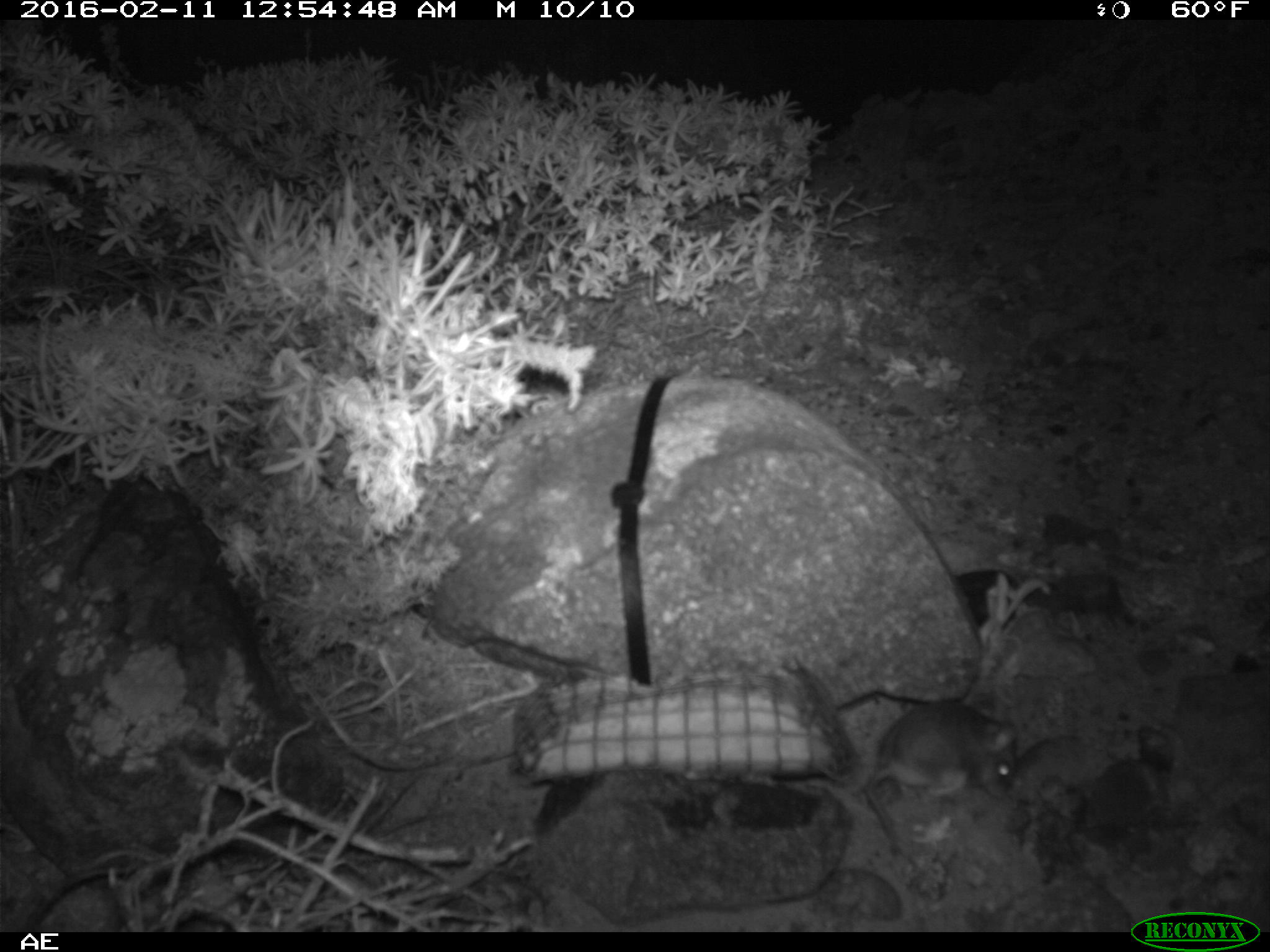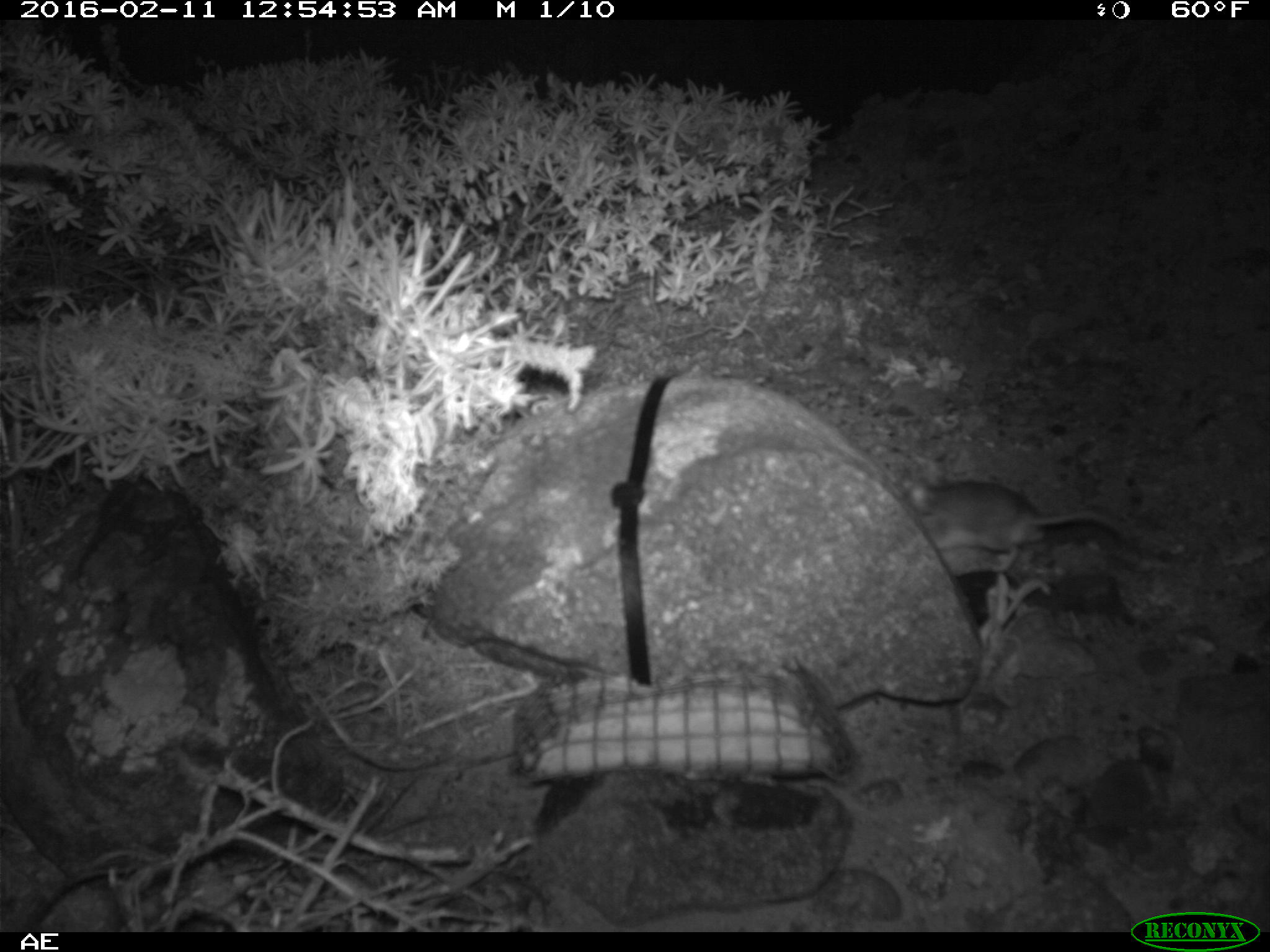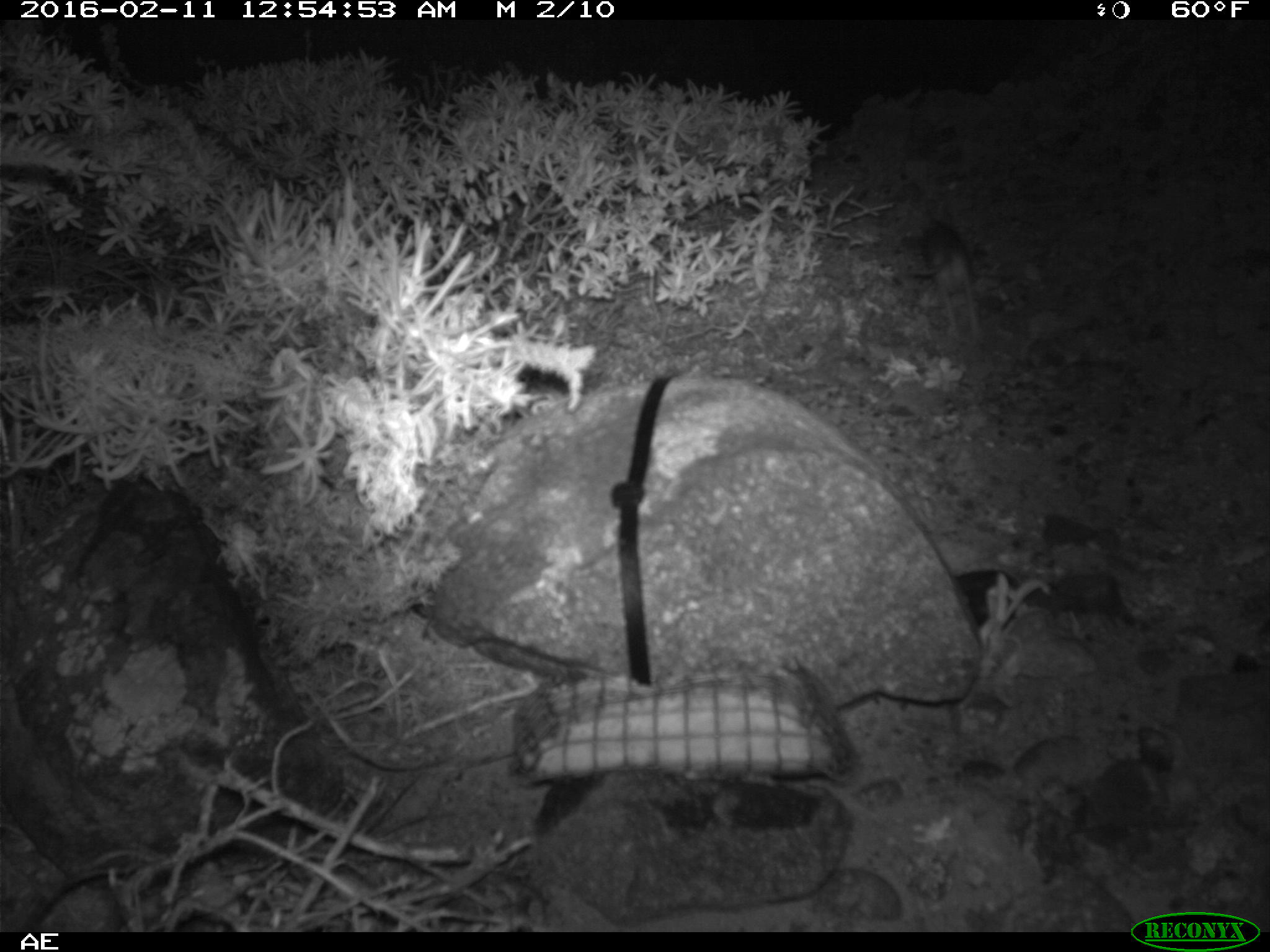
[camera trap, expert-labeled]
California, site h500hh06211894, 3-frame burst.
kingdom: Animalia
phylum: Chordata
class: Mammalia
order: Rodentia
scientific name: Rodentia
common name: rodent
Rodent (Rodentia).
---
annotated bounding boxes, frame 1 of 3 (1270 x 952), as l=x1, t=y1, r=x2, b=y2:
rodent: l=864, t=702, r=1016, b=854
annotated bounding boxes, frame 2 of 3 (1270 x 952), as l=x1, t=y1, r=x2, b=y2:
rodent: l=894, t=475, r=1134, b=575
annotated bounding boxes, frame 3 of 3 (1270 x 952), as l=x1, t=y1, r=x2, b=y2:
rodent: l=897, t=211, r=979, b=341